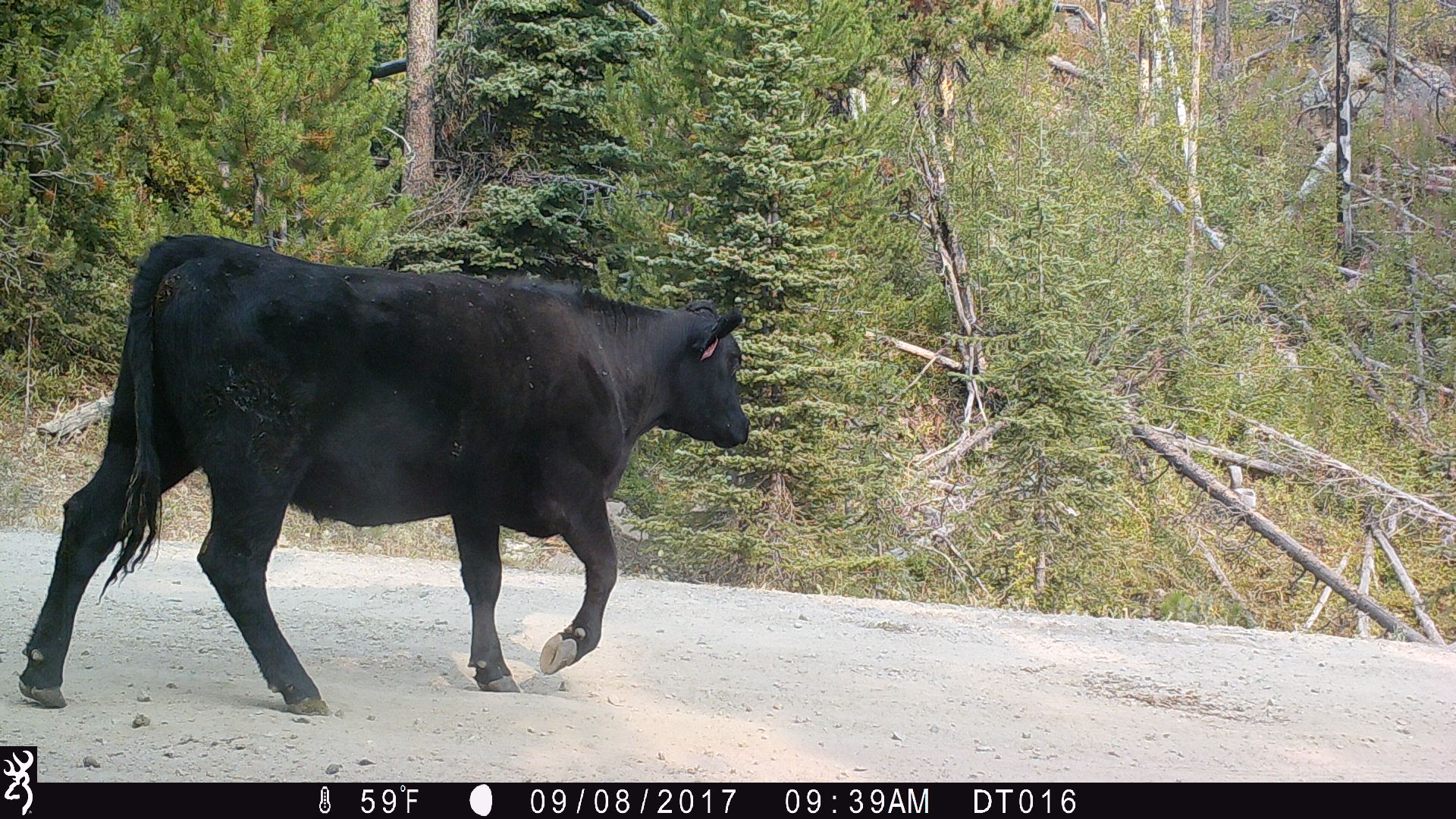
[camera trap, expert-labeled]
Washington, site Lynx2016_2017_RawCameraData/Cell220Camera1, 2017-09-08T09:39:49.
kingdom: Animalia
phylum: Chordata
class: Mammalia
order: Artiodactyla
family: Bovidae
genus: Bos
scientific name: Bos taurus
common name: domestic cattle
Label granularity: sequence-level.